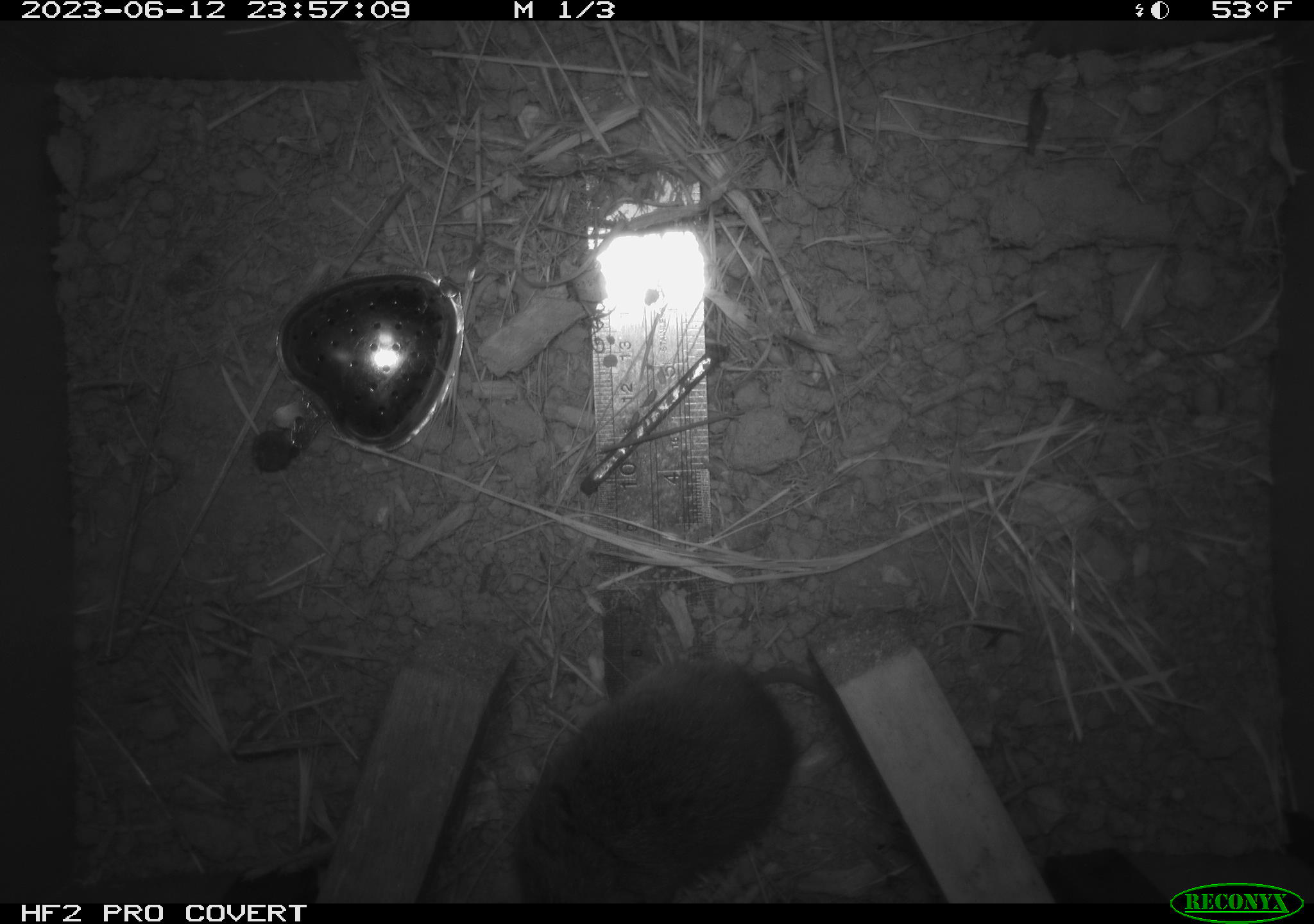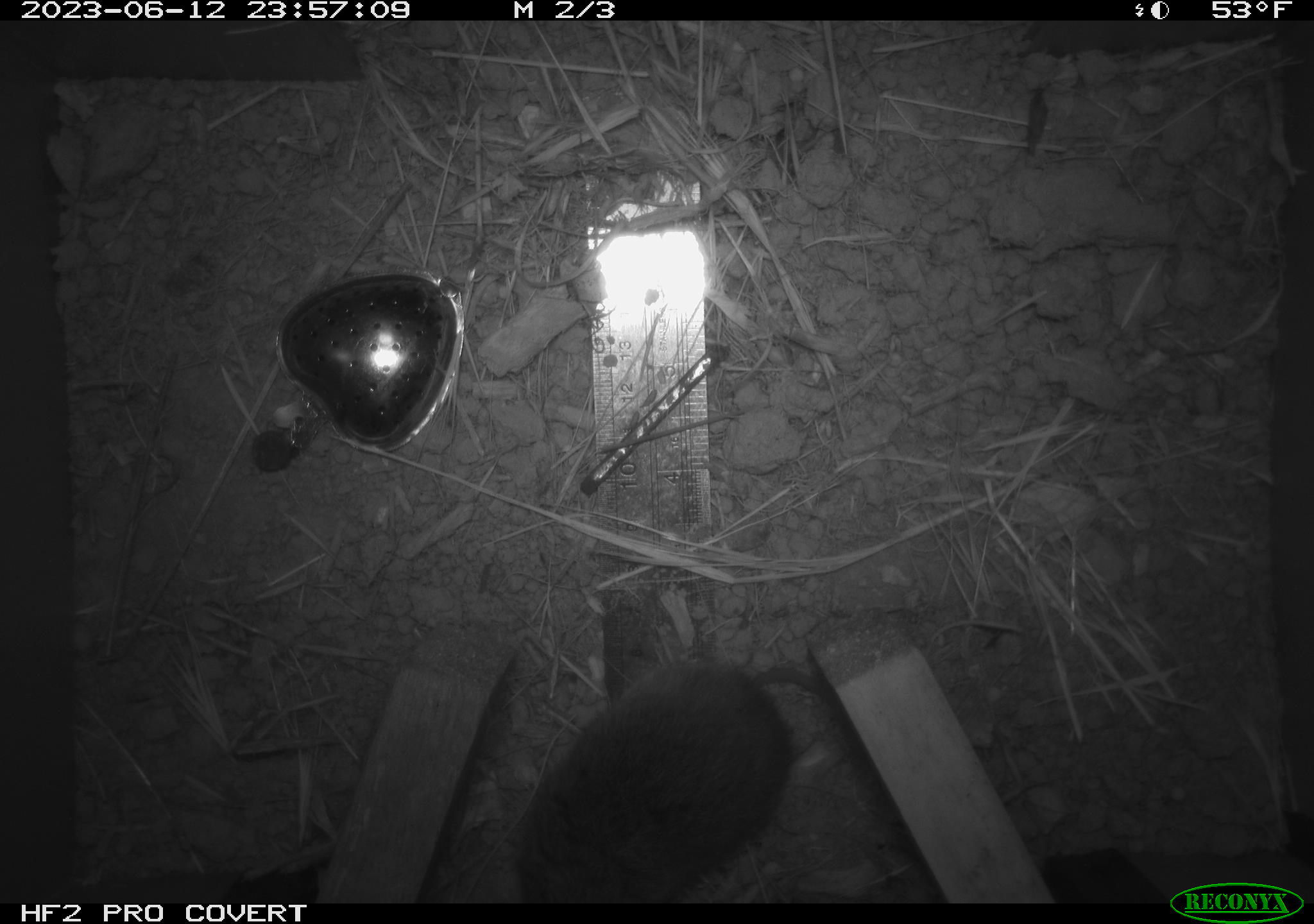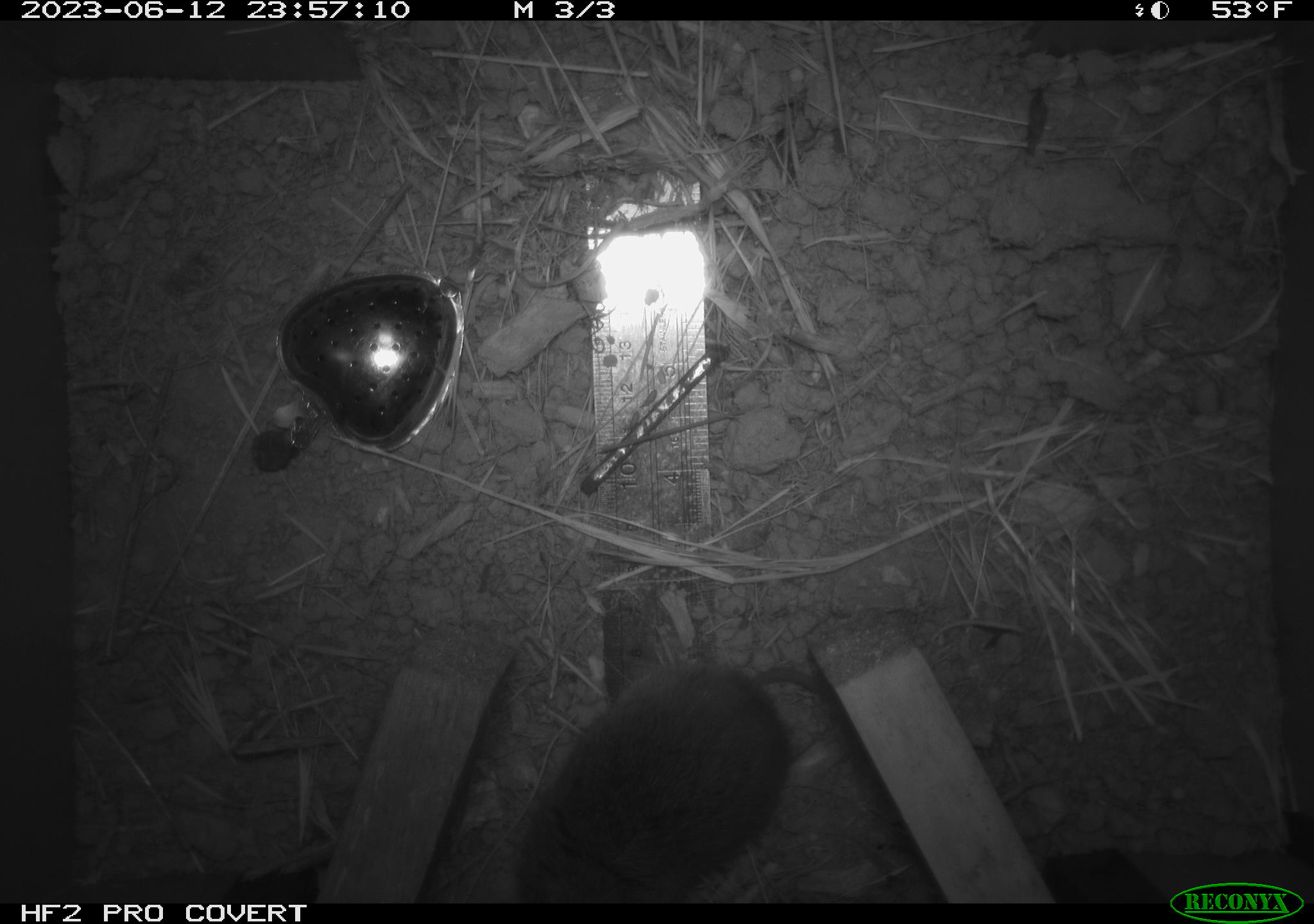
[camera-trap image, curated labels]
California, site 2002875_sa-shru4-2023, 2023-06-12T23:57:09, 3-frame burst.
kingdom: Animalia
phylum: Chordata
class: Mammalia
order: Rodentia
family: Cricetidae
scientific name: Arvicolinae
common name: voles, lemmings, and muskrats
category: arvicolinae subfamily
Arvicolinae subfamily (voles, lemmings, and muskrats) (Arvicolinae).